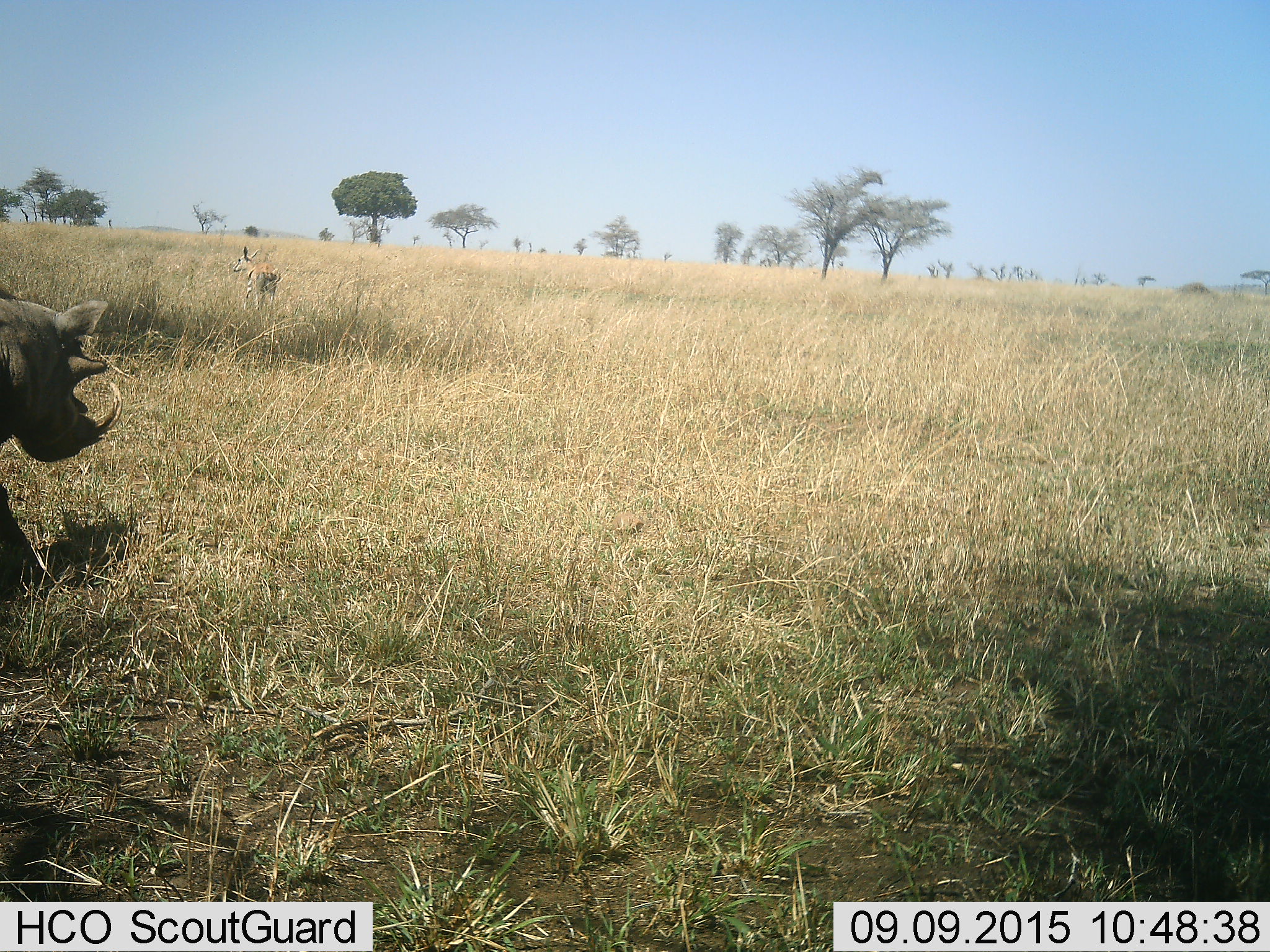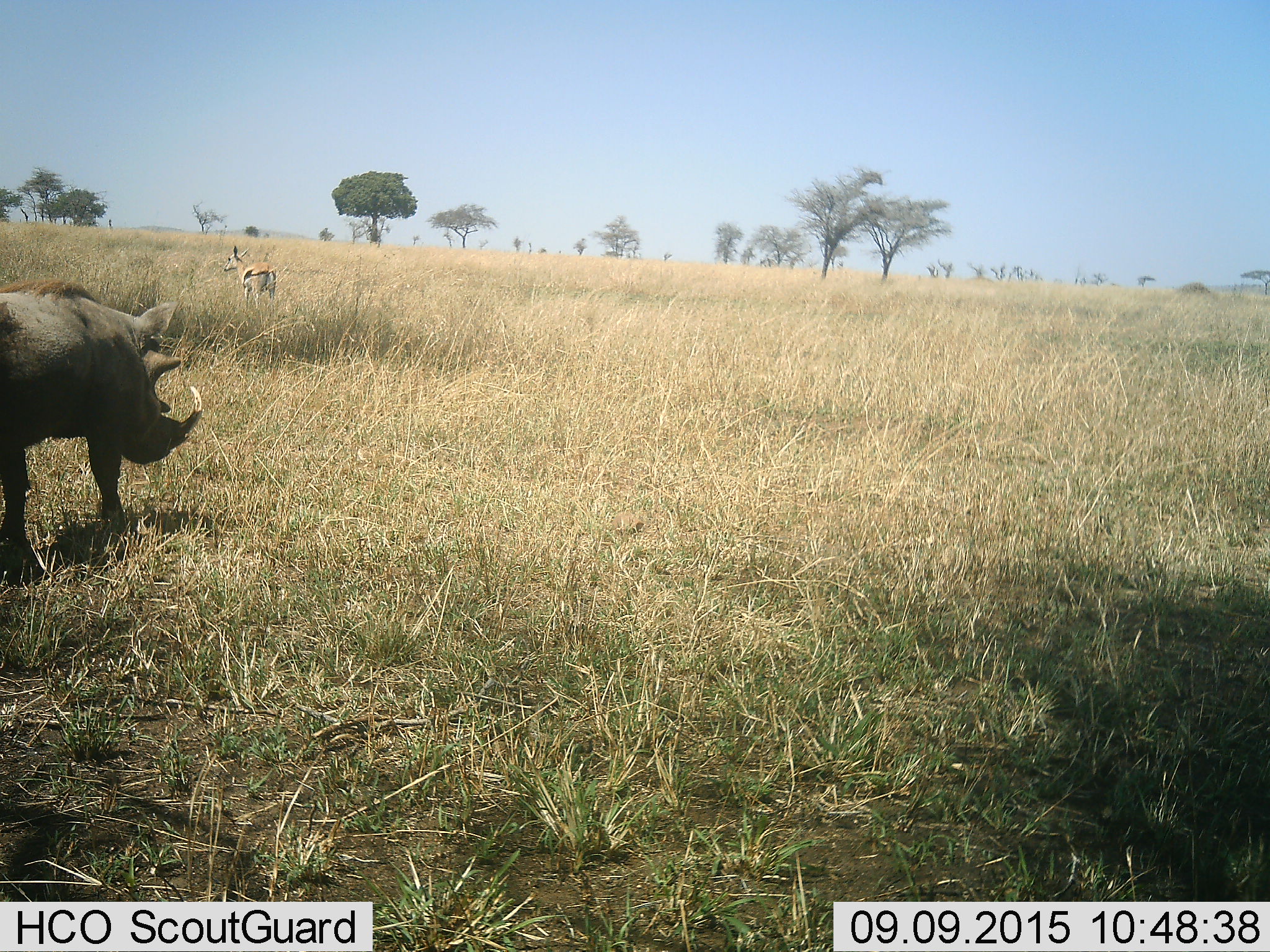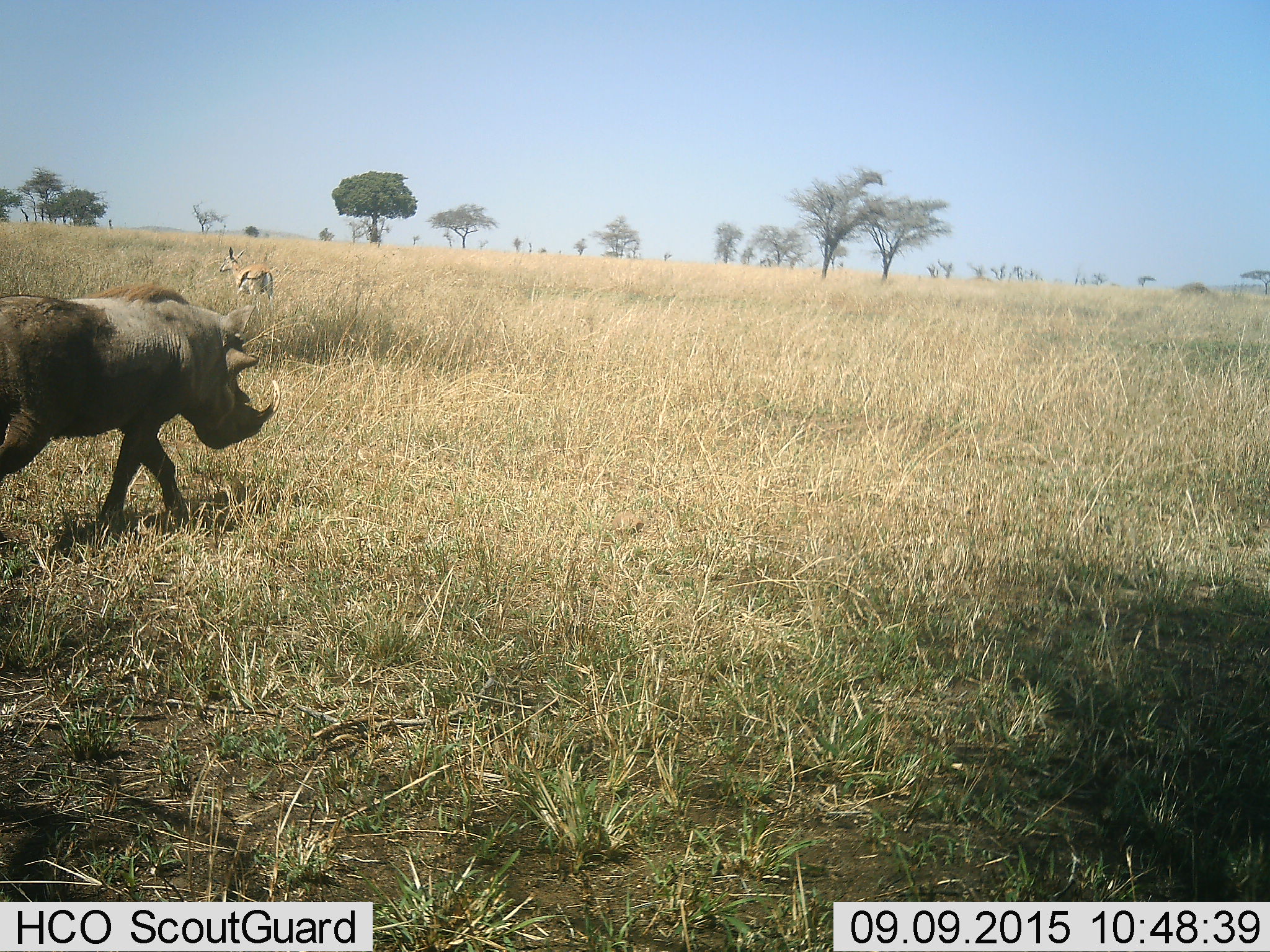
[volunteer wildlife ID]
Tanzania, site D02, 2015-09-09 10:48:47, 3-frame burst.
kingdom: Animalia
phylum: Chordata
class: Mammalia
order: Artiodactyla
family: Bovidae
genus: Eudorcas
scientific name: Eudorcas thomsonii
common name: thomson's gazelle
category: gazellethomsons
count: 1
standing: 45%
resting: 0%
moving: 55%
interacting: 0%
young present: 0%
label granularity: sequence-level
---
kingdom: Animalia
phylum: Chordata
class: Mammalia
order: Artiodactyla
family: Suidae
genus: Phacochoerus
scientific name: Phacochoerus africanus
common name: warthog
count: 1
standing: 0%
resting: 0%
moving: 100%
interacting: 0%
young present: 7%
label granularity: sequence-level